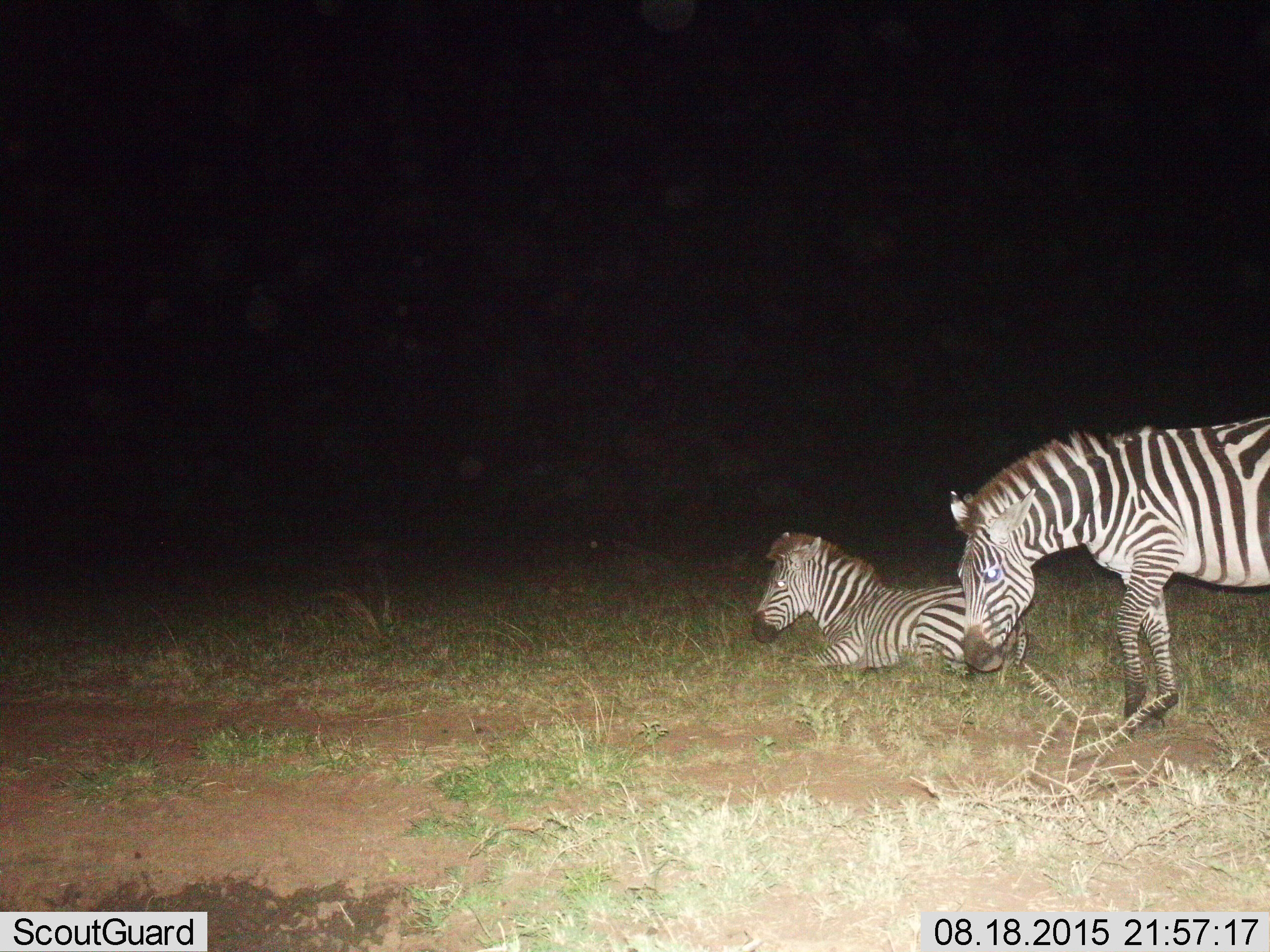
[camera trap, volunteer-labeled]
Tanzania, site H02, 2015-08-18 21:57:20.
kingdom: Animalia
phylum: Chordata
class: Mammalia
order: Perissodactyla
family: Equidae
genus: Equus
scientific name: Equus quagga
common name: plains zebra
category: zebra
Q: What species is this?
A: Zebra (plains zebra) (Equus quagga).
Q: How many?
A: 2.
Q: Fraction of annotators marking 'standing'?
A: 40%.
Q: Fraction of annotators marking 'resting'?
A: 100%.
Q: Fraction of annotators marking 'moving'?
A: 10%.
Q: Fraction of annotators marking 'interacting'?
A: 0%.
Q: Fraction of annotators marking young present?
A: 20%.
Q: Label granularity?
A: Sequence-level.